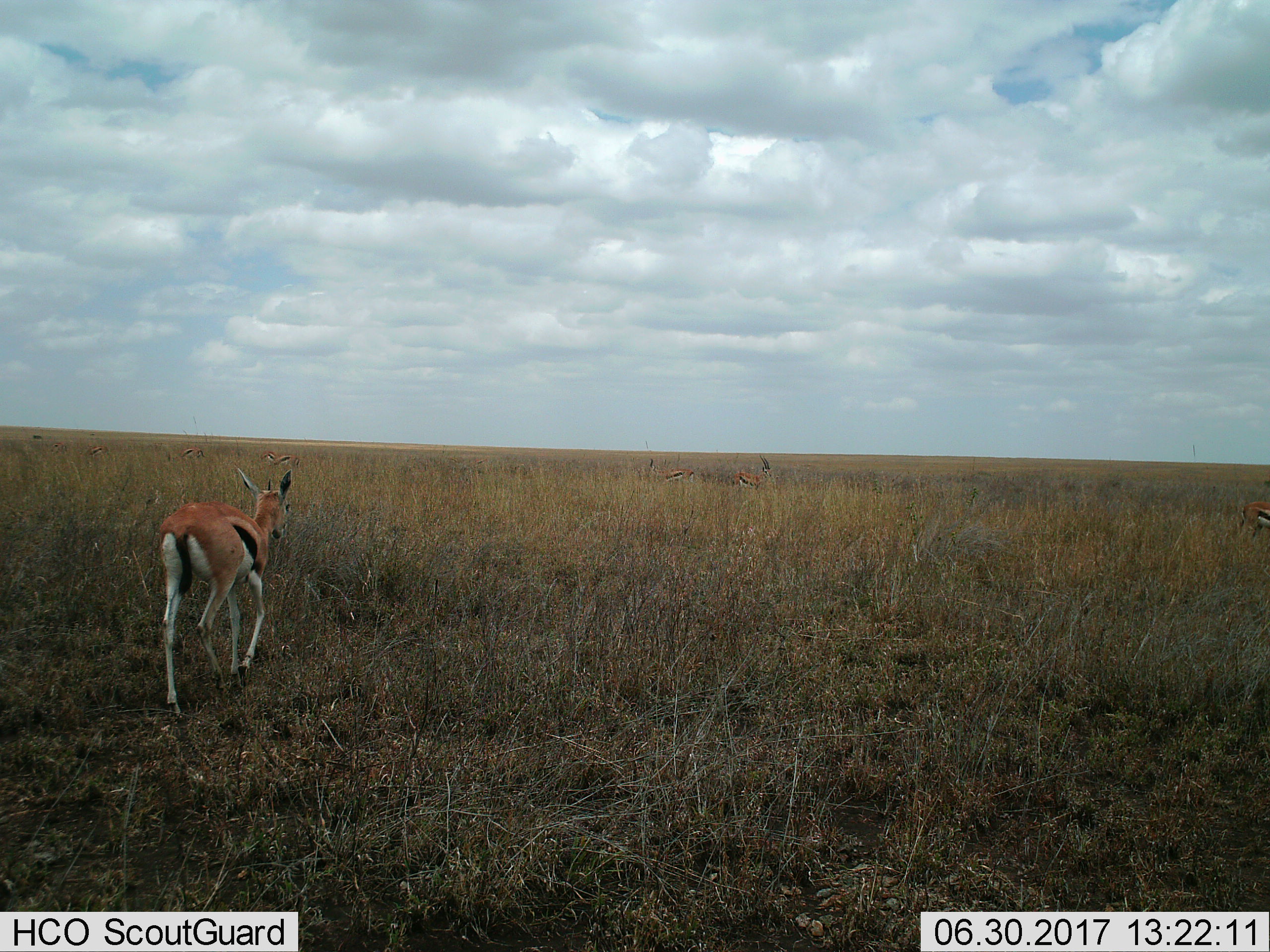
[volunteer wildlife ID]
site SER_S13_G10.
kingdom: Animalia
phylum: Chordata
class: Mammalia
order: Artiodactyla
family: Bovidae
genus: Eudorcas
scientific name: Eudorcas thomsonii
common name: thomson's gazelle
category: gazellethomsons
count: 8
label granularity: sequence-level